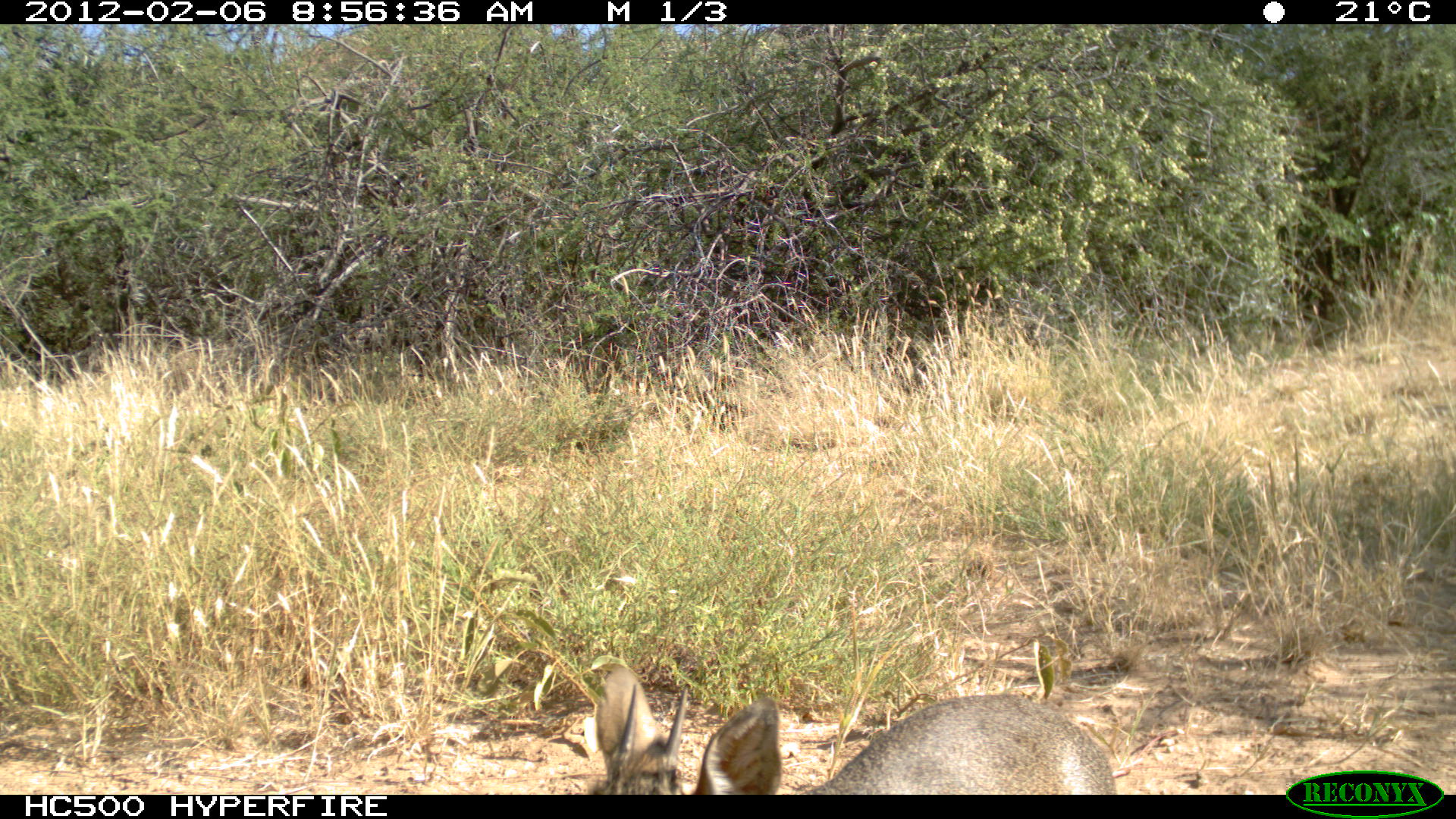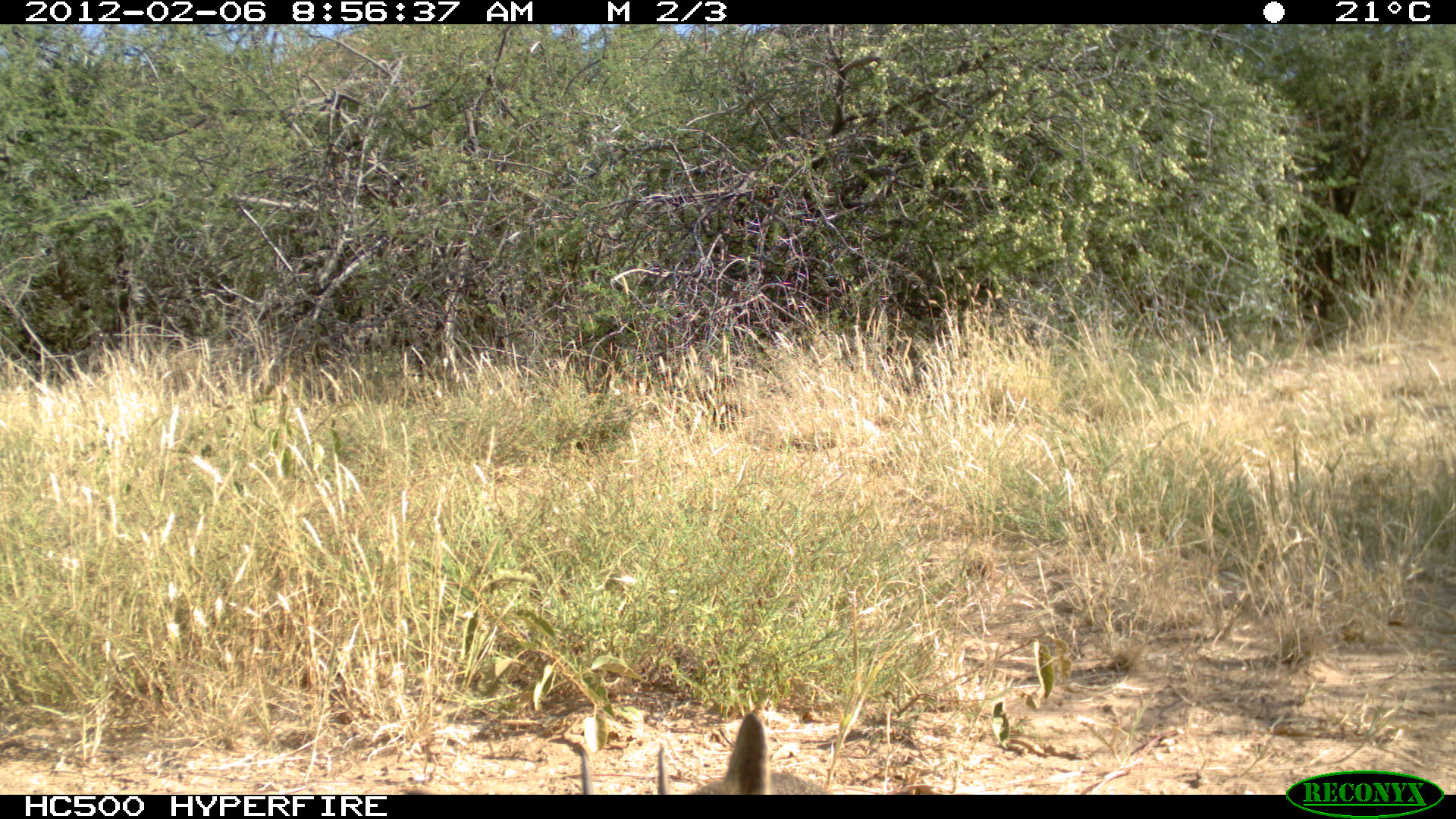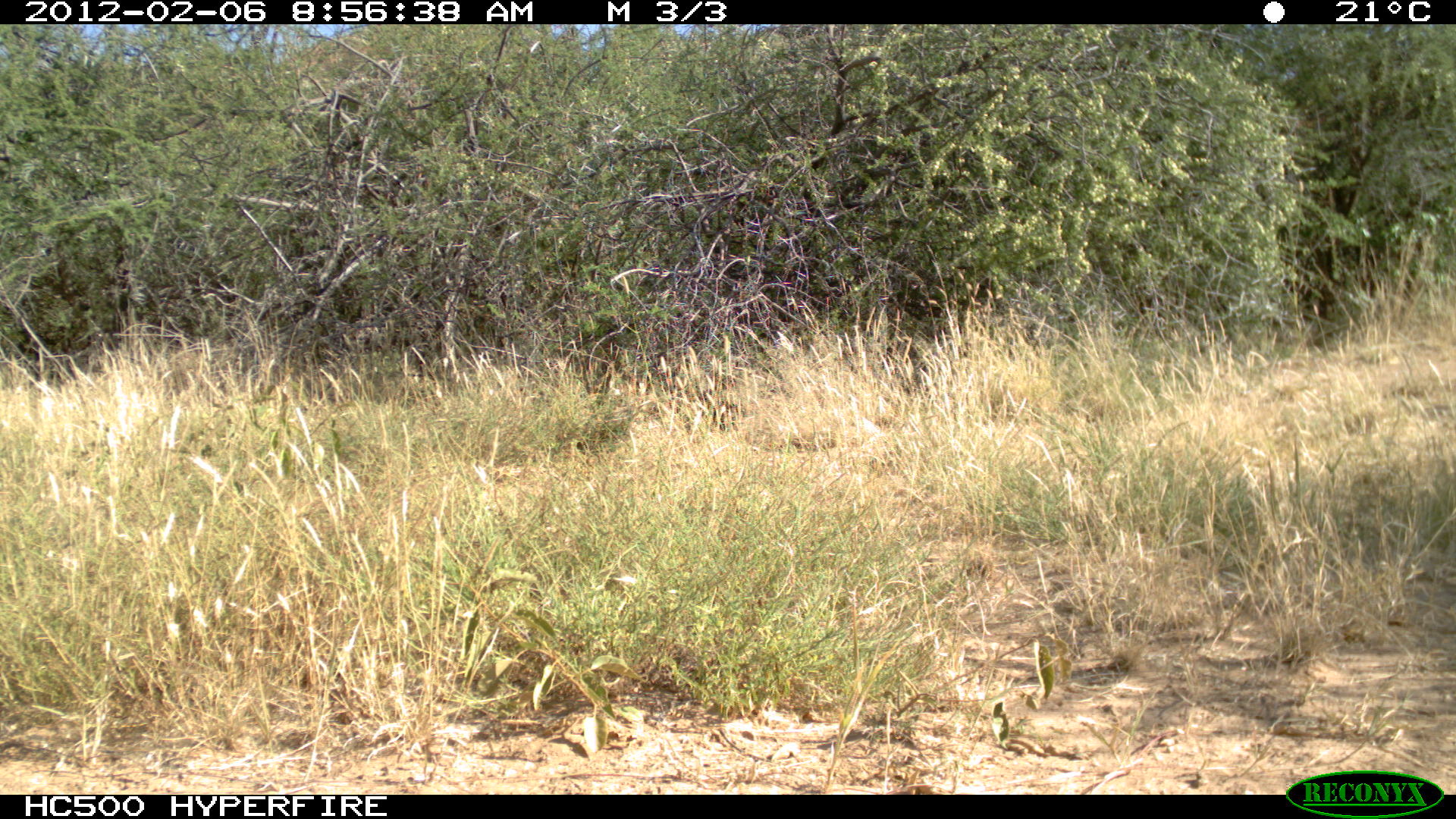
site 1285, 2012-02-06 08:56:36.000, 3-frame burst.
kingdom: Animalia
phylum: Chordata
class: Mammalia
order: Artiodactyla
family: Bovidae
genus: Madoqua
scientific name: Madoqua guentheri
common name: günther's dik-dik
Madoqua guentheri (günther's dik-dik), count 1.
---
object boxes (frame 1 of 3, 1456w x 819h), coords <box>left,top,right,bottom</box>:
madoqua guentheri: <box>589,656,1122,794</box>